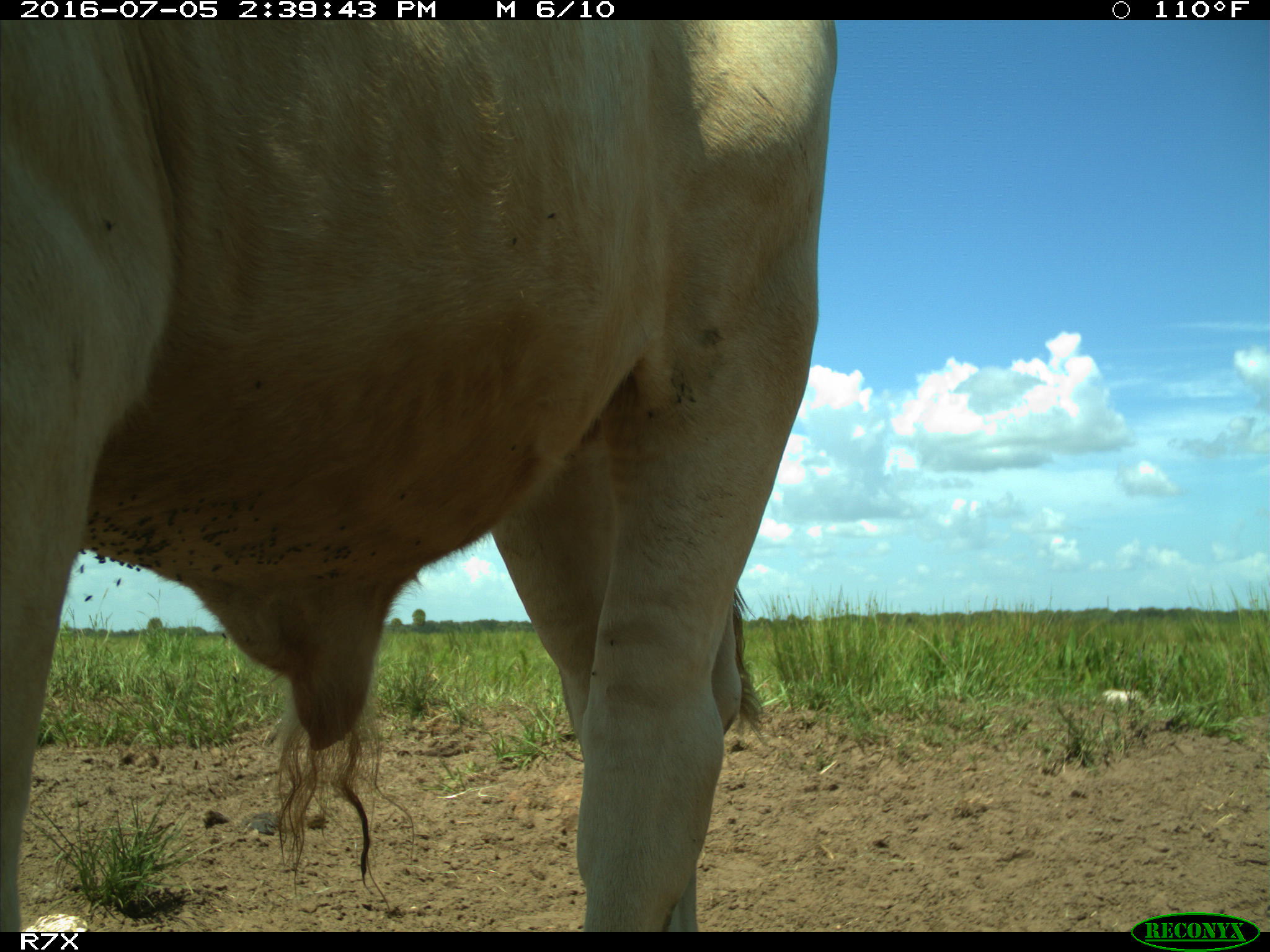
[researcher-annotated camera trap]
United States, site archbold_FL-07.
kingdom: Animalia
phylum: Chordata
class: Mammalia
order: Artiodactyla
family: Bovidae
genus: Bos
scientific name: Bos taurus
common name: domestic cow